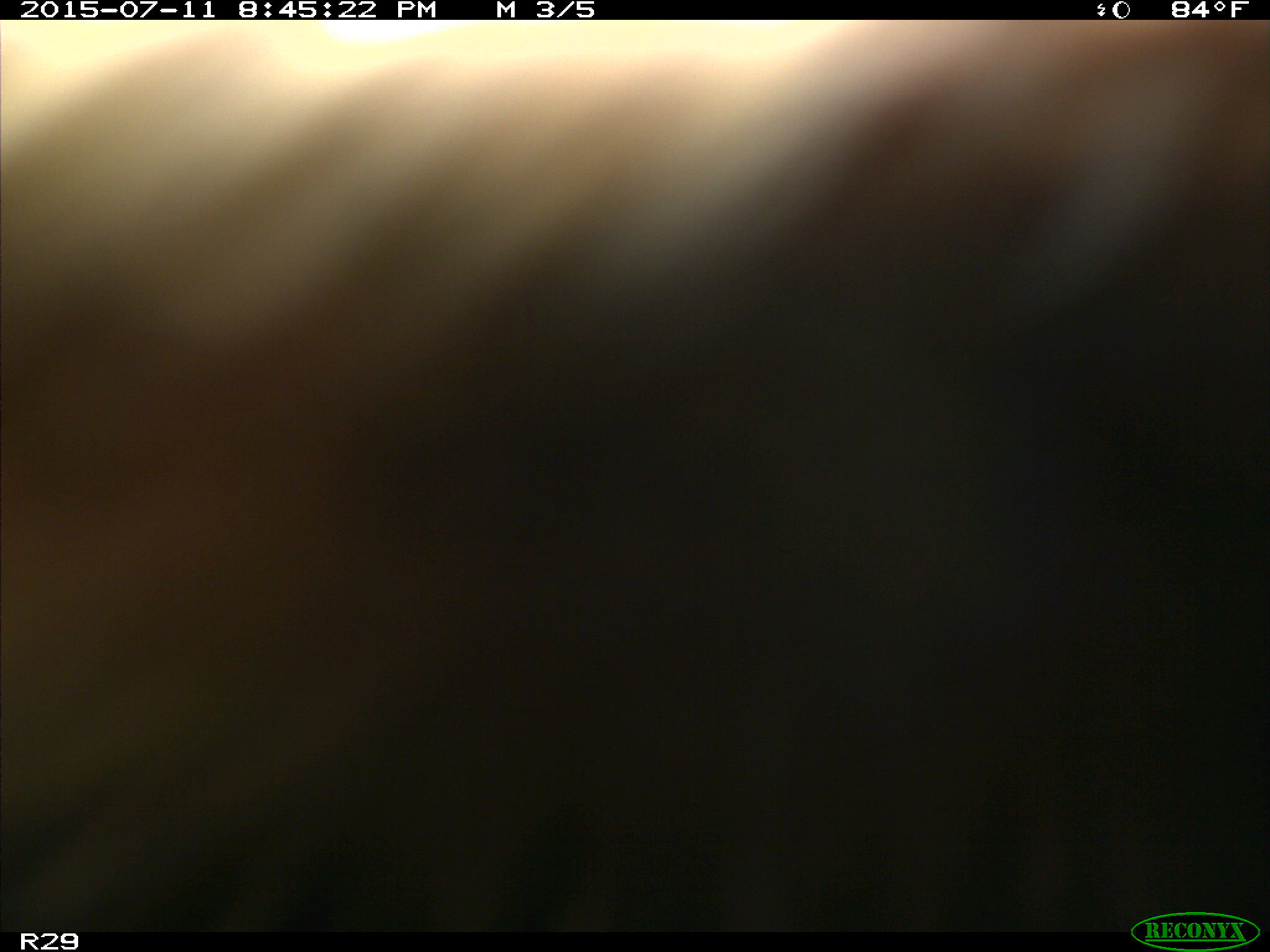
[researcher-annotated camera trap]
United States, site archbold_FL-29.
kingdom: Animalia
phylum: Chordata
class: Mammalia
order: Artiodactyla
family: Bovidae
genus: Bos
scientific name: Bos taurus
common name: domestic cow